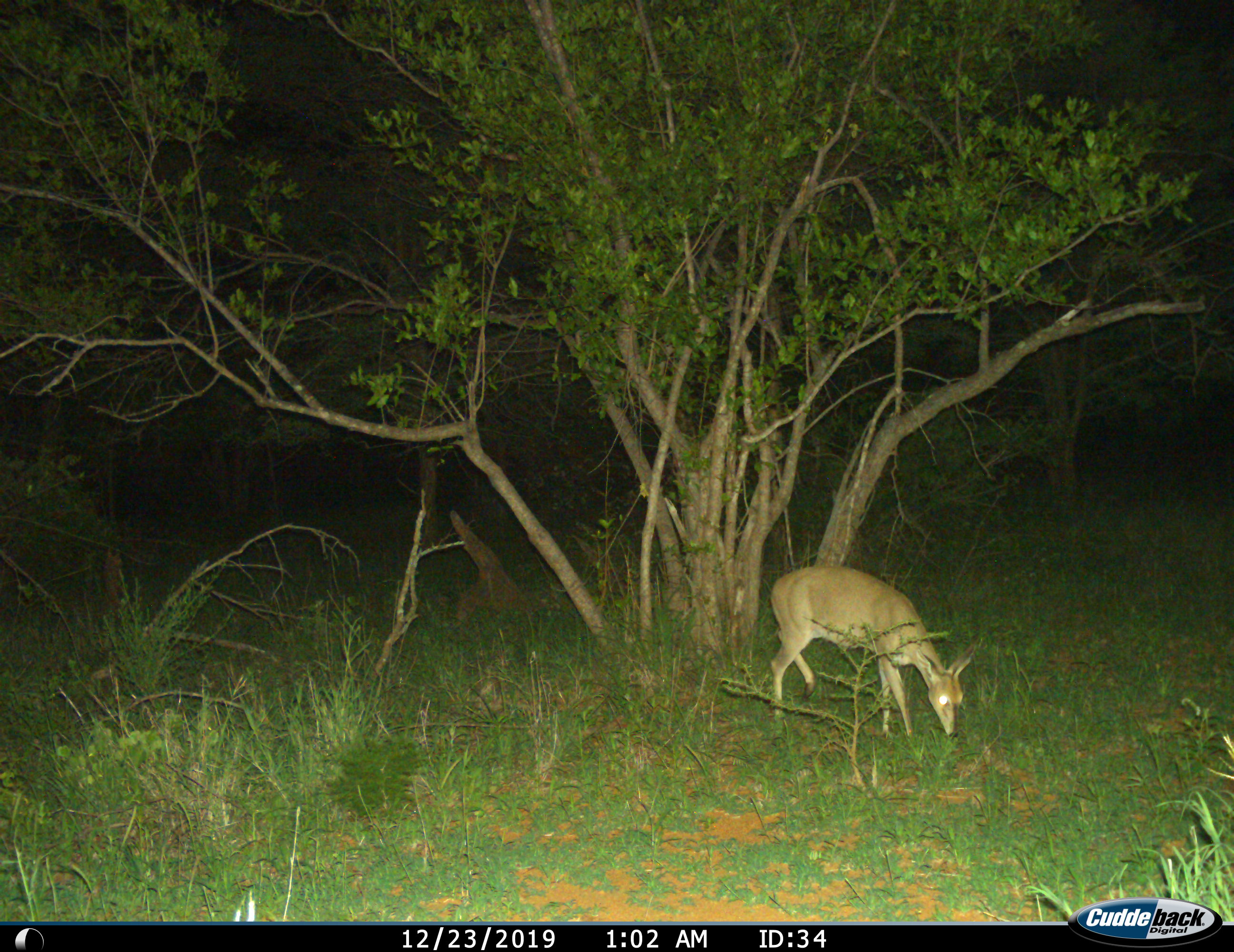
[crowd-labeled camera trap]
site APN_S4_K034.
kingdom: Animalia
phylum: Chordata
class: Mammalia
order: Artiodactyla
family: Bovidae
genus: Sylvicapra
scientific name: Sylvicapra grimmia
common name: common duiker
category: duikercommongrey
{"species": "duikercommongrey (common duiker) (Sylvicapra grimmia)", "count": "1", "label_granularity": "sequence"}